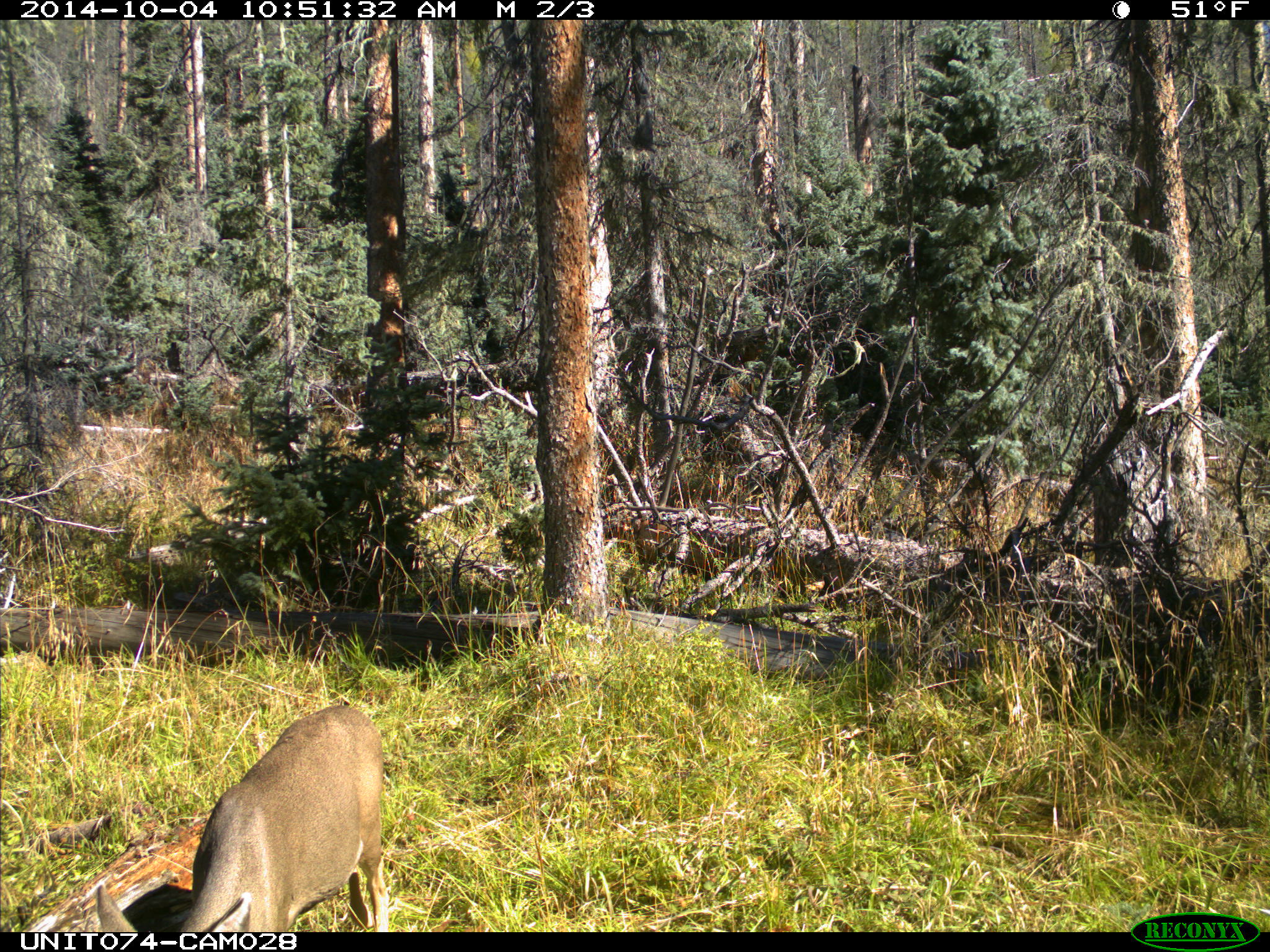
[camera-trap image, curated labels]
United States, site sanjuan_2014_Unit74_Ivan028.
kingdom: Animalia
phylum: Chordata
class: Mammalia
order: Artiodactyla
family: Cervidae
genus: Odocoileus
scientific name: Odocoileus hemionus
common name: mule deer